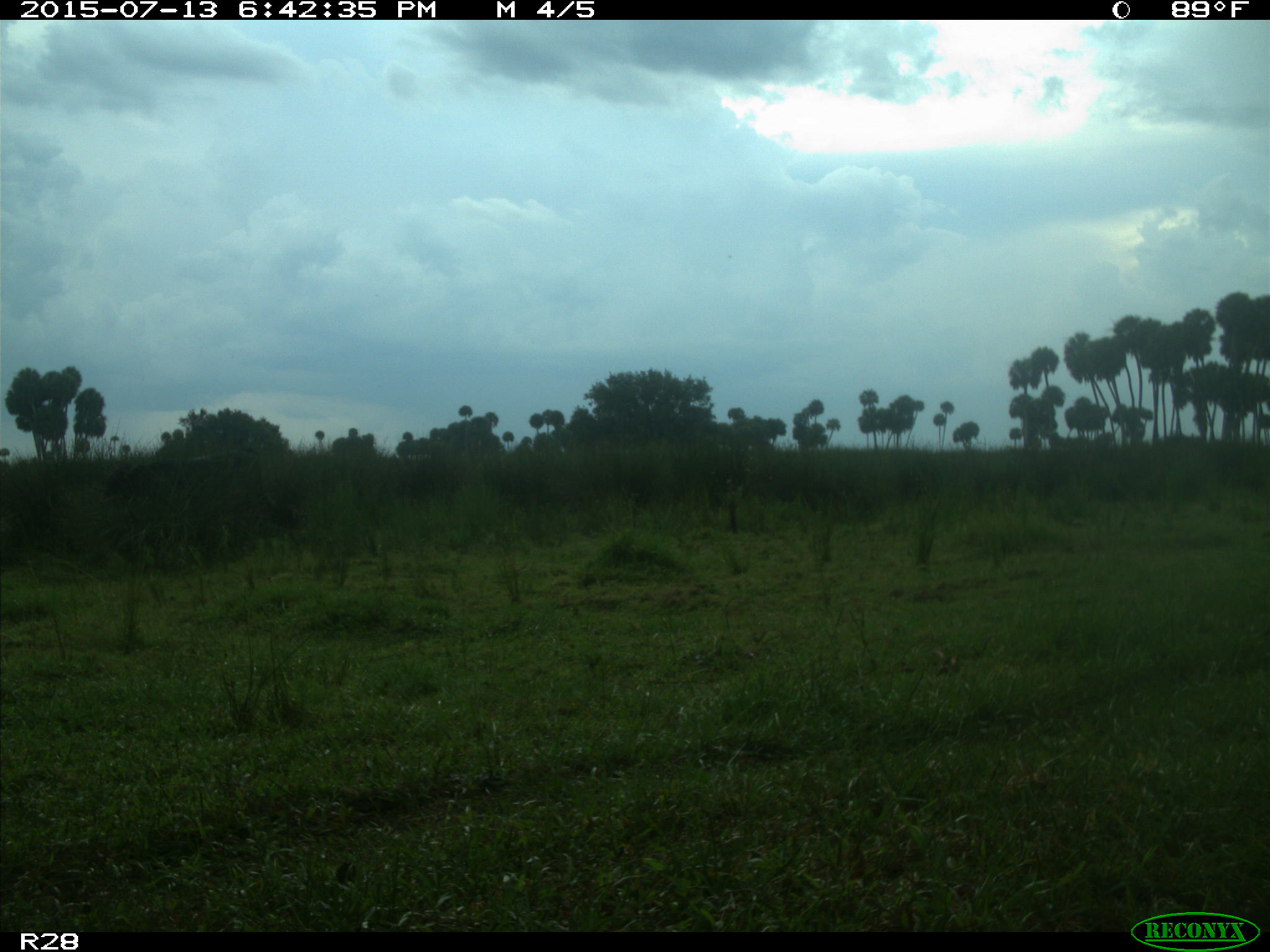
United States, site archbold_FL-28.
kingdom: Animalia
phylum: Chordata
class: Mammalia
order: Artiodactyla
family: Bovidae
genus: Bos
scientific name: Bos taurus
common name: domestic cow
Bos taurus (domestic cow).